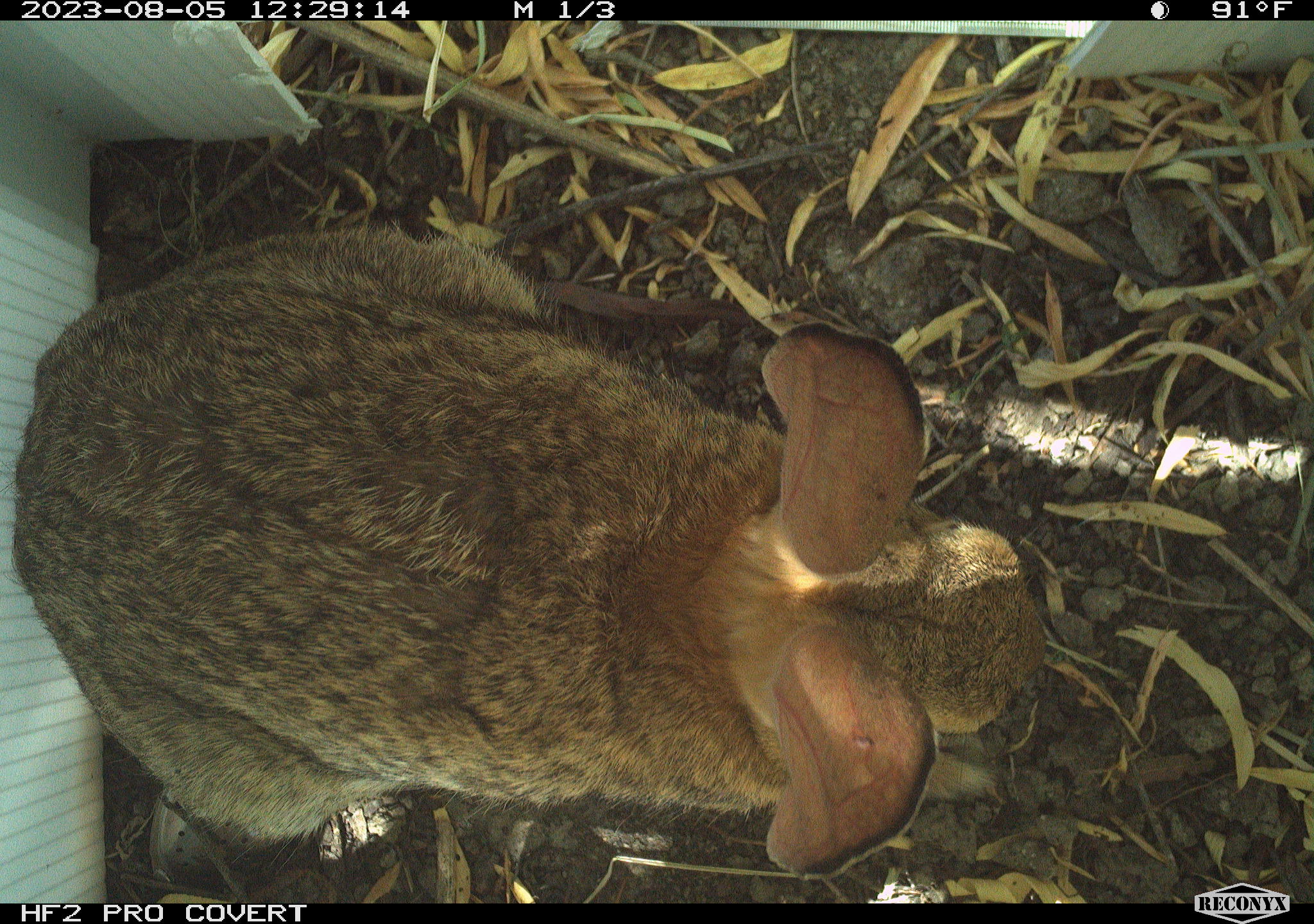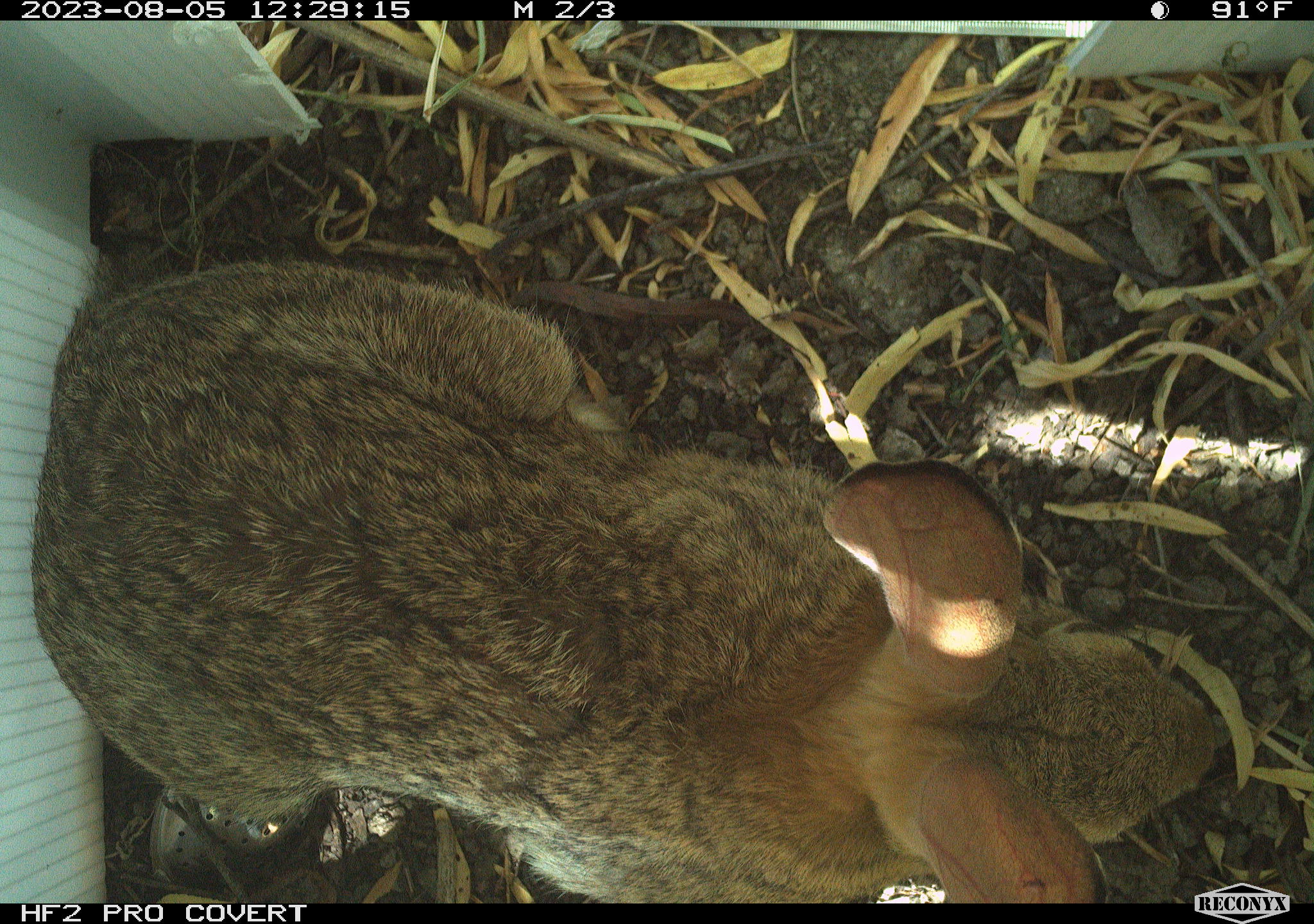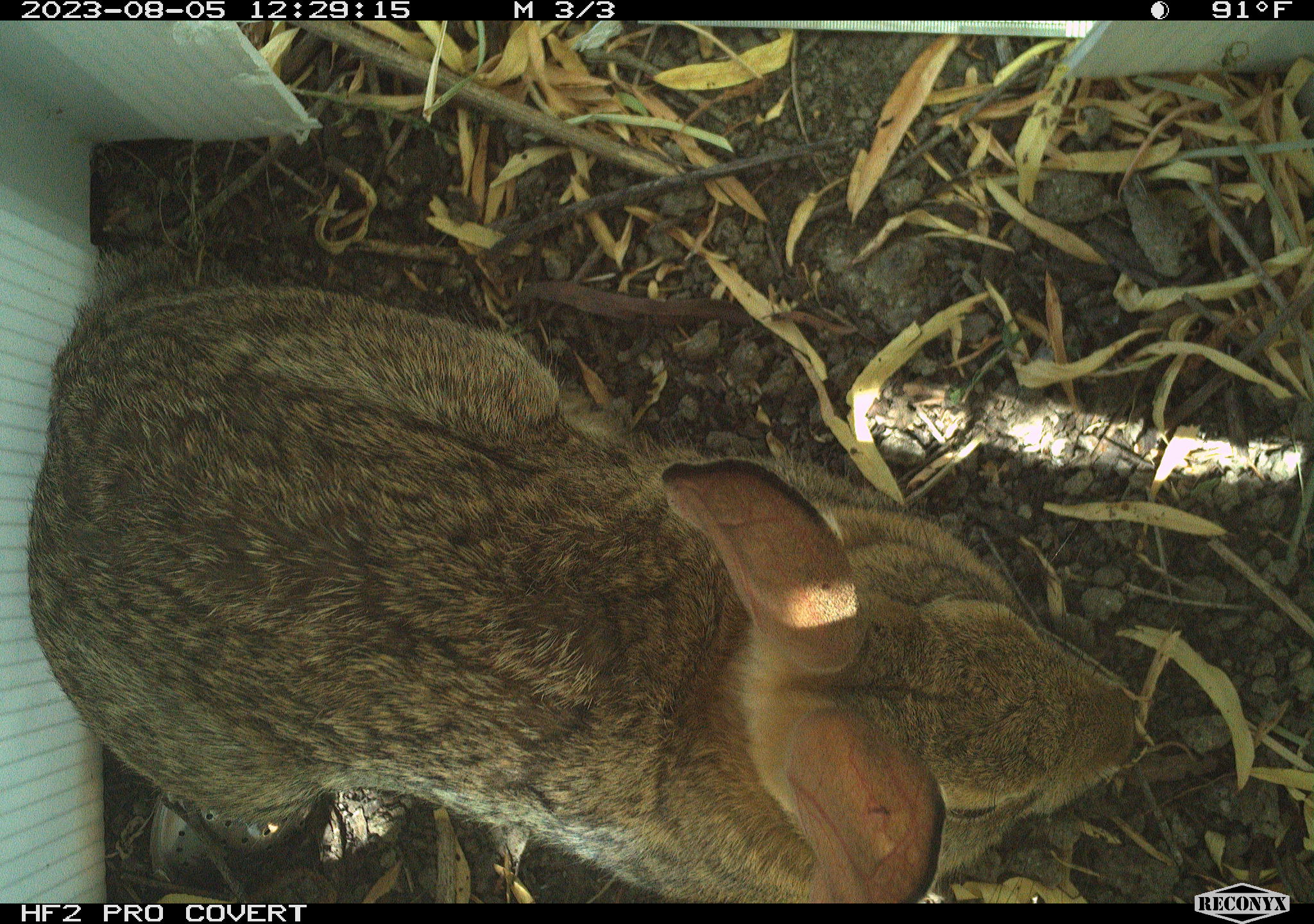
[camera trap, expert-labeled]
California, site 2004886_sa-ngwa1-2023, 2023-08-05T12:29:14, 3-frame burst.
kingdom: Animalia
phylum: Chordata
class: Mammalia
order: Lagomorpha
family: Leporidae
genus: Sylvilagus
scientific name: Sylvilagus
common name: cottontail rabbits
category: sylvilagus species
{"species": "sylvilagus species (cottontail rabbits) (Sylvilagus)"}